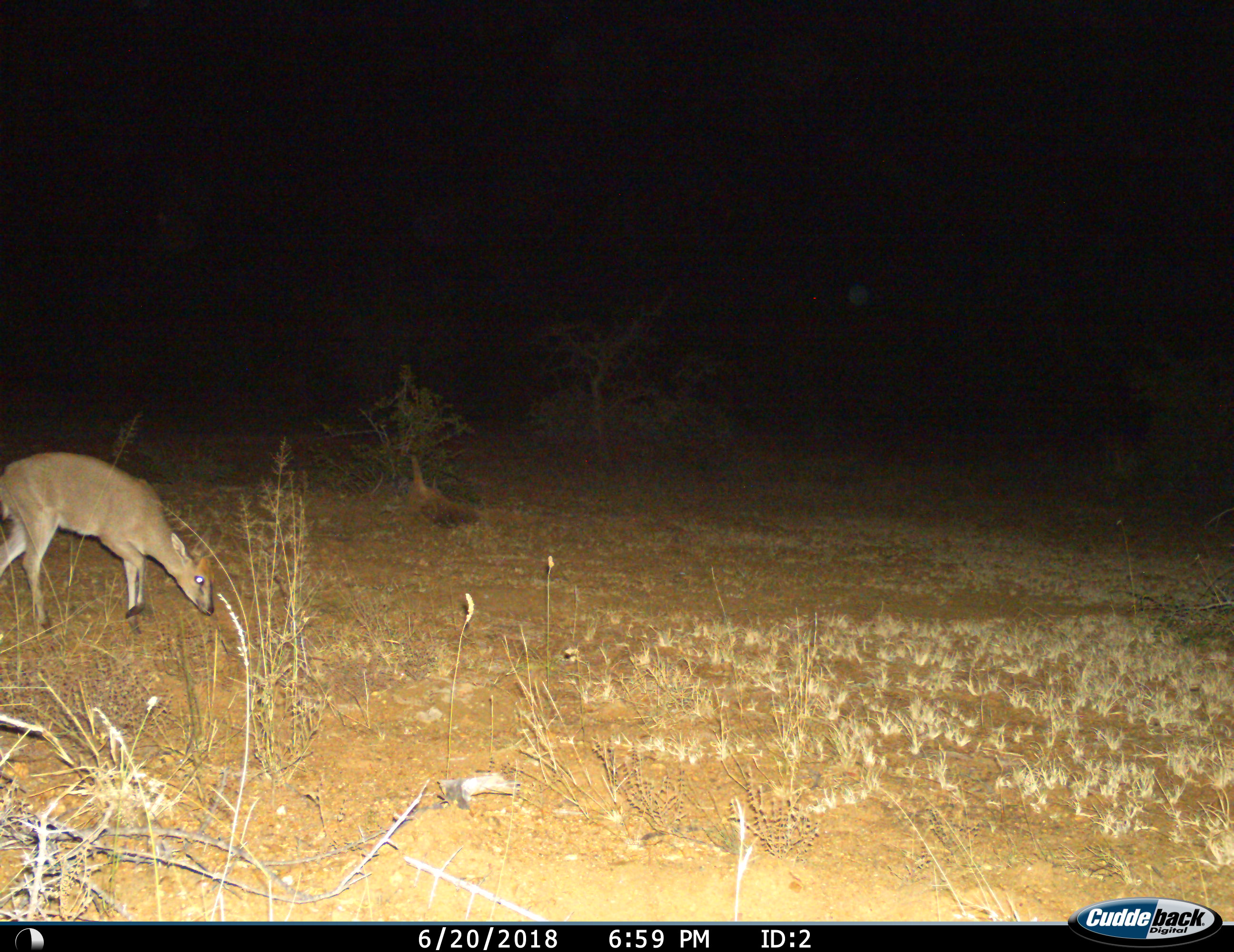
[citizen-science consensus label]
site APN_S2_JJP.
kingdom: Animalia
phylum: Chordata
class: Mammalia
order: Artiodactyla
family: Bovidae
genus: Sylvicapra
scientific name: Sylvicapra grimmia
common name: common duiker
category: duikercommongrey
Duikercommongrey (common duiker) (Sylvicapra grimmia), count 1. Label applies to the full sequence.